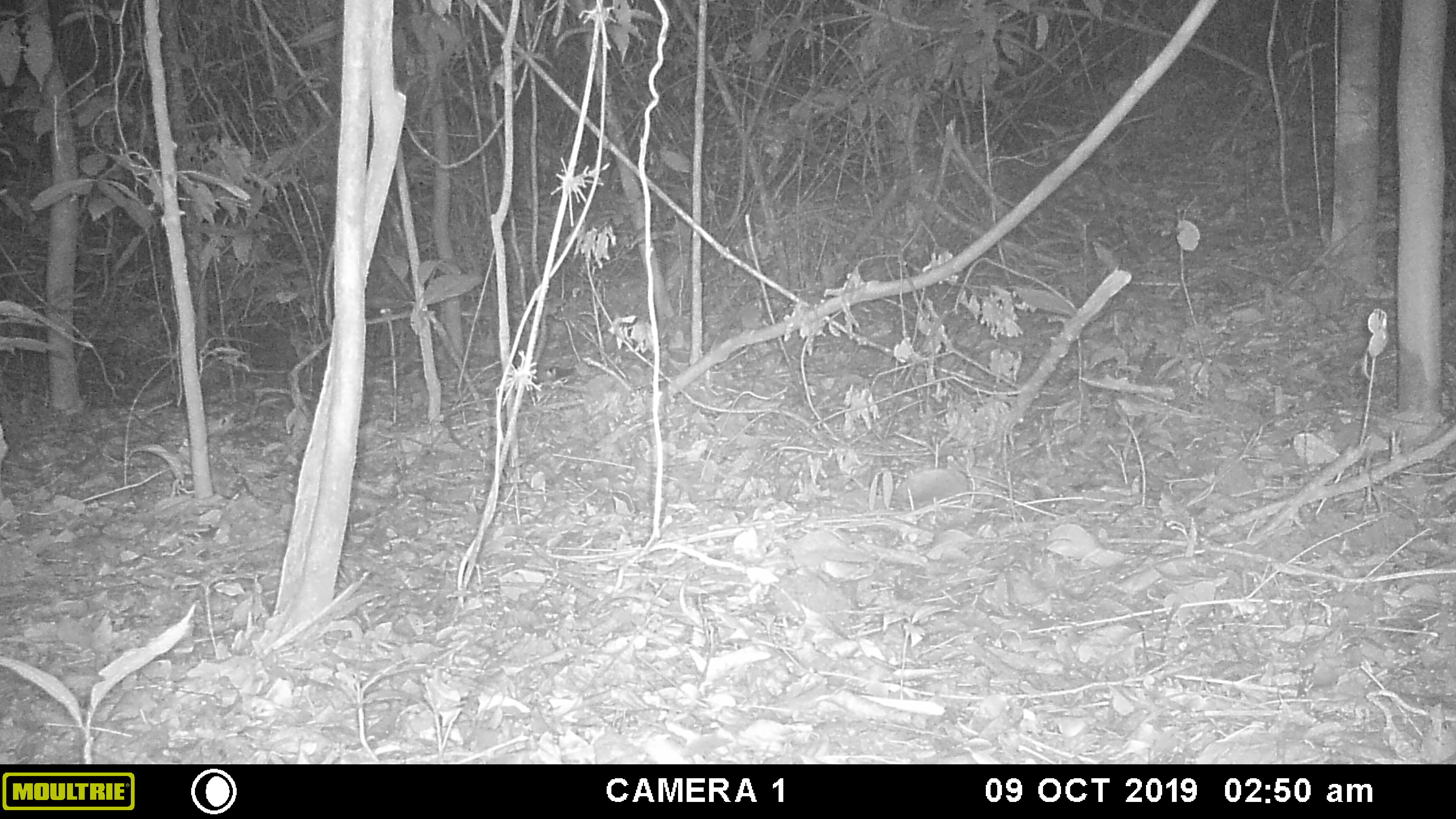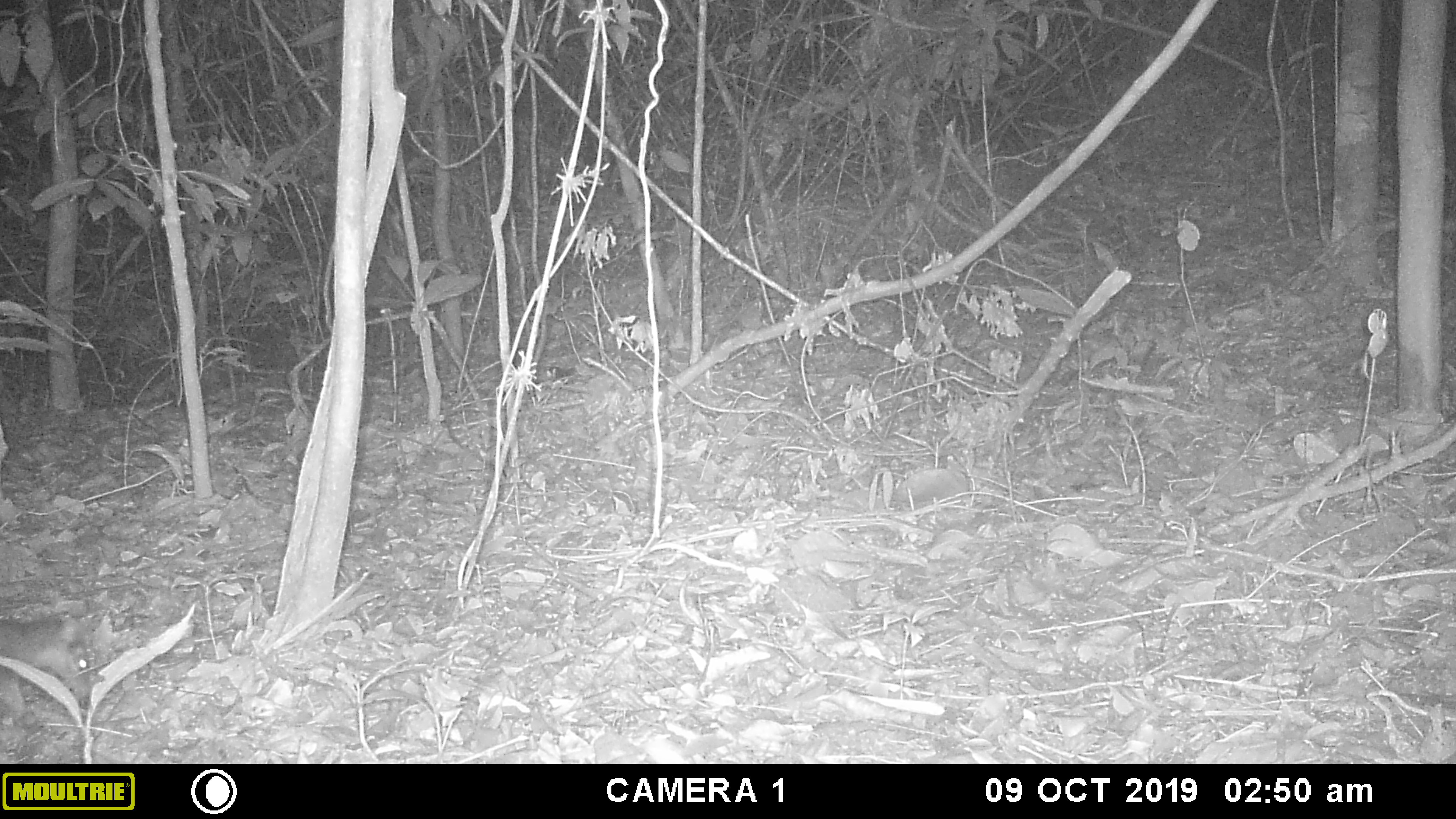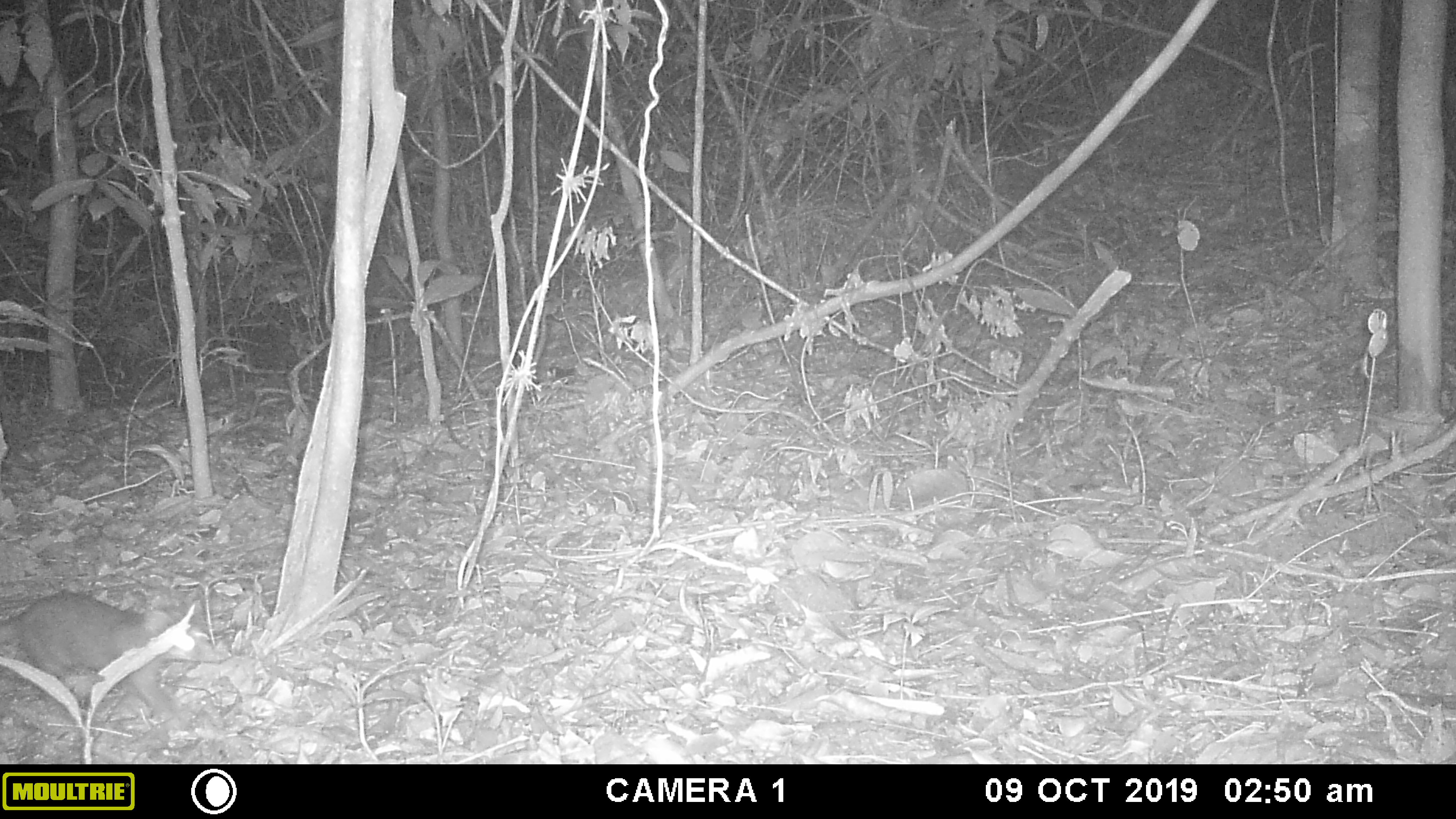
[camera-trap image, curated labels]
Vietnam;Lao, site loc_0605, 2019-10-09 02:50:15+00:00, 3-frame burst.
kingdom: Animalia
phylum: Chordata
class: Mammalia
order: Carnivora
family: Mustelidae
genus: Melogale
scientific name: Melogale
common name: ferret badger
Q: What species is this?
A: Ferret badger (Melogale).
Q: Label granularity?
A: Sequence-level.